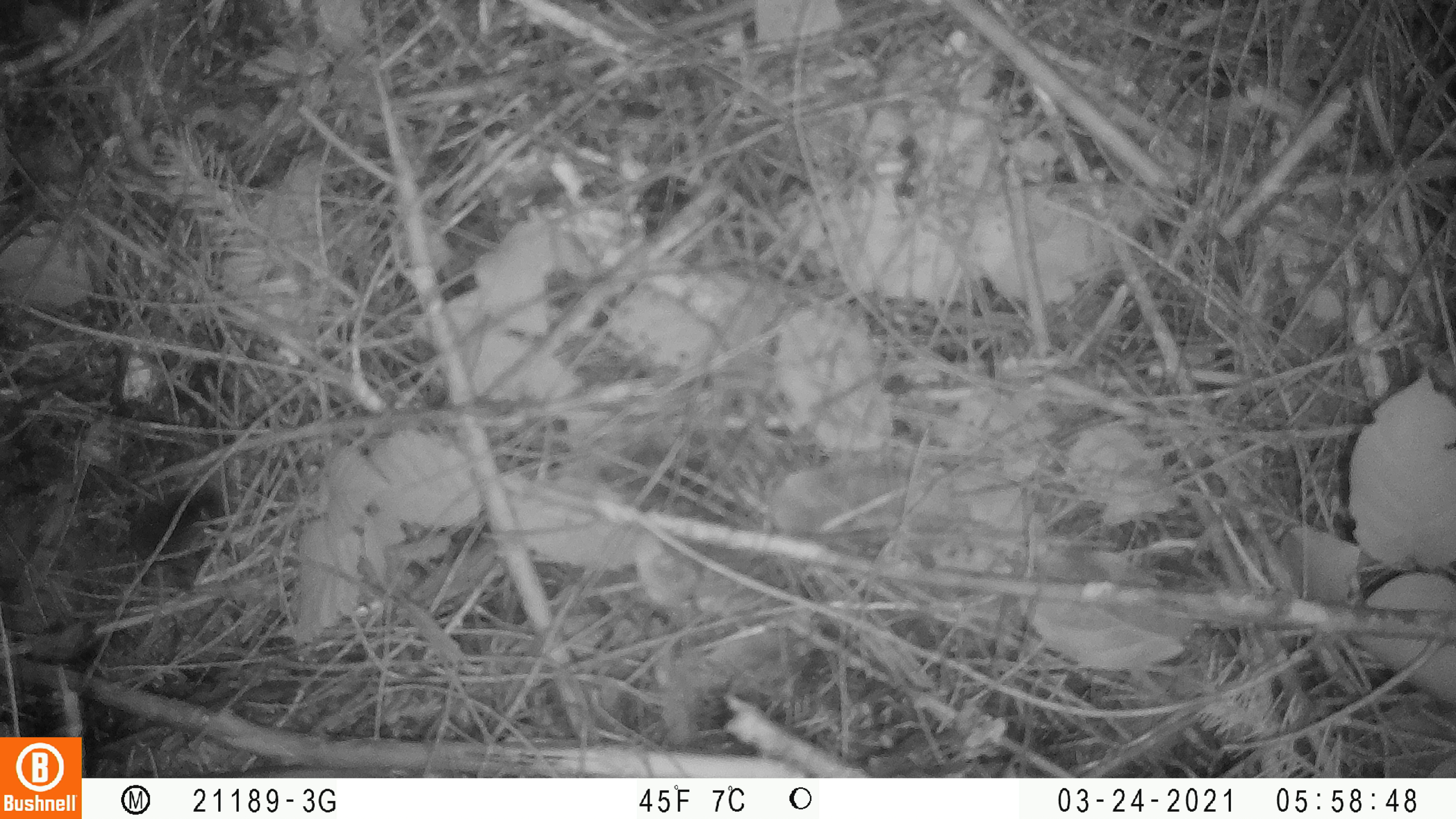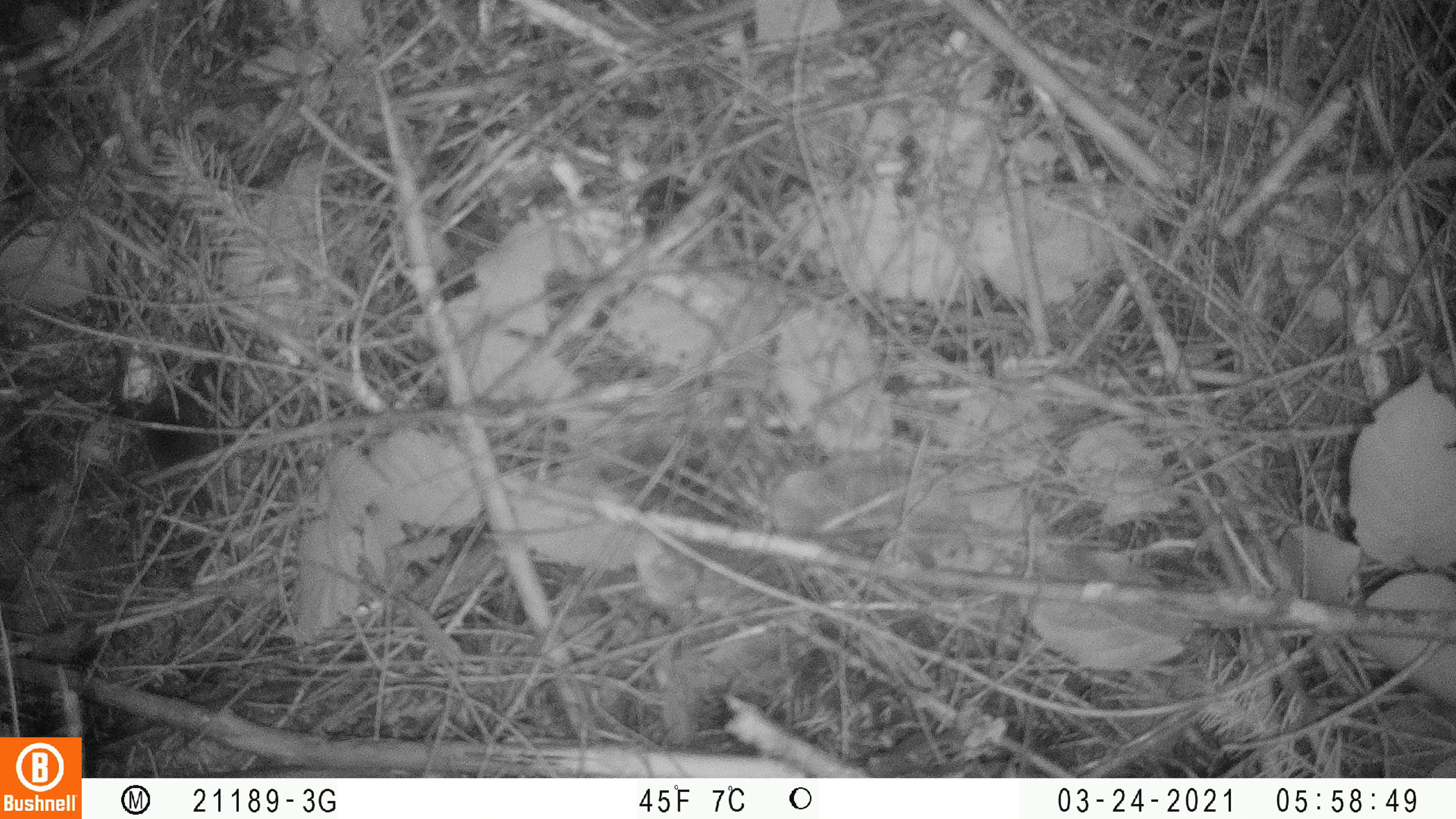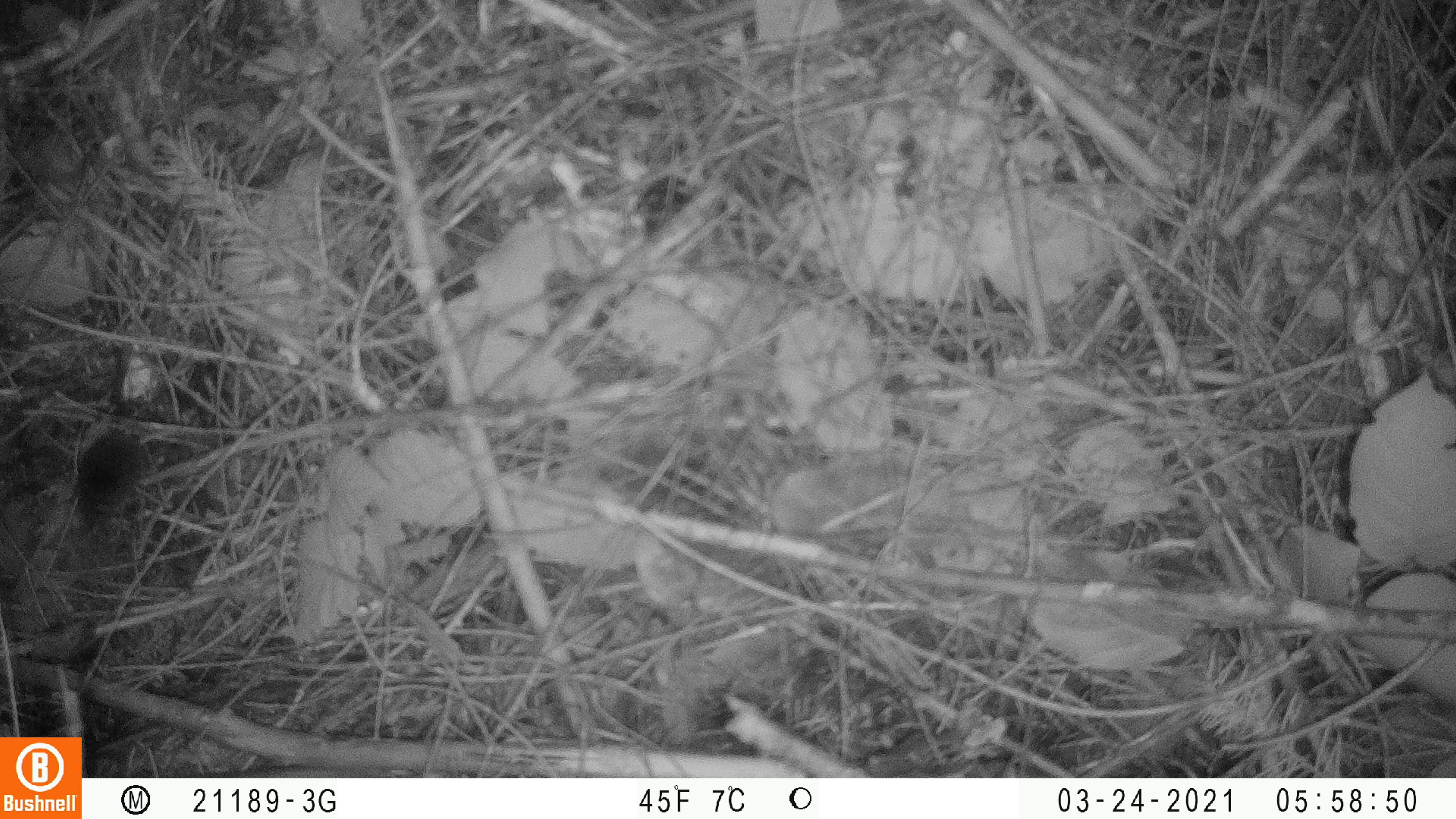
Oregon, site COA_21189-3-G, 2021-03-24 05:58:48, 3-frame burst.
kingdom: Animalia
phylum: Chordata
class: Mammalia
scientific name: Mammalia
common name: small mammal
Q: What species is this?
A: Small mammal (Mammalia).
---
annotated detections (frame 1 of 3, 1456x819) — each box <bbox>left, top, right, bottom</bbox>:
small mammal: <bbox>120, 476, 234, 569</bbox>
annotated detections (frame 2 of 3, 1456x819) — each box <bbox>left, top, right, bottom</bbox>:
small mammal: <bbox>142, 354, 242, 473</bbox>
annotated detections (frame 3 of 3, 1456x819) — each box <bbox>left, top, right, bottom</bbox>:
small mammal: <bbox>63, 429, 153, 540</bbox>